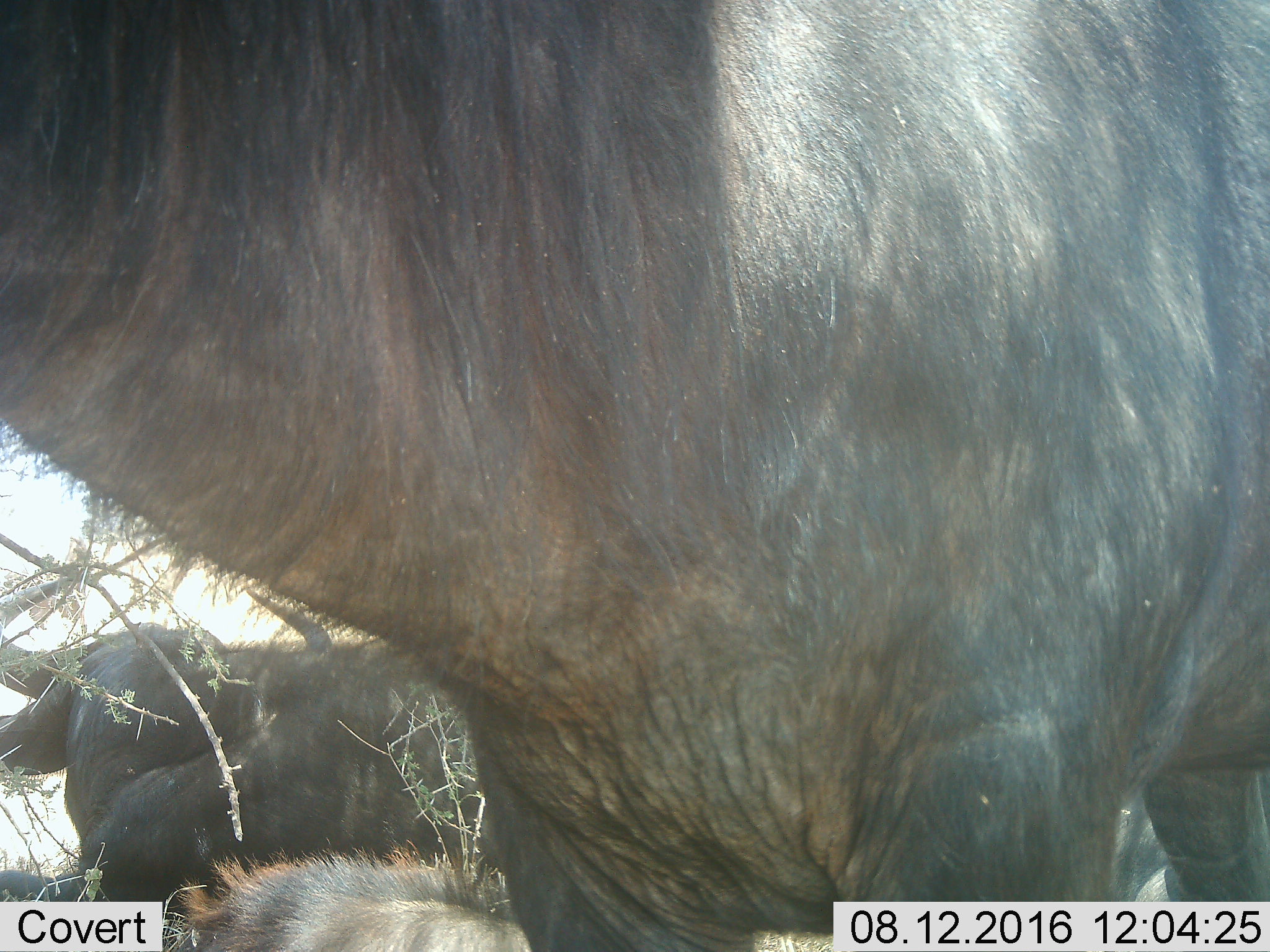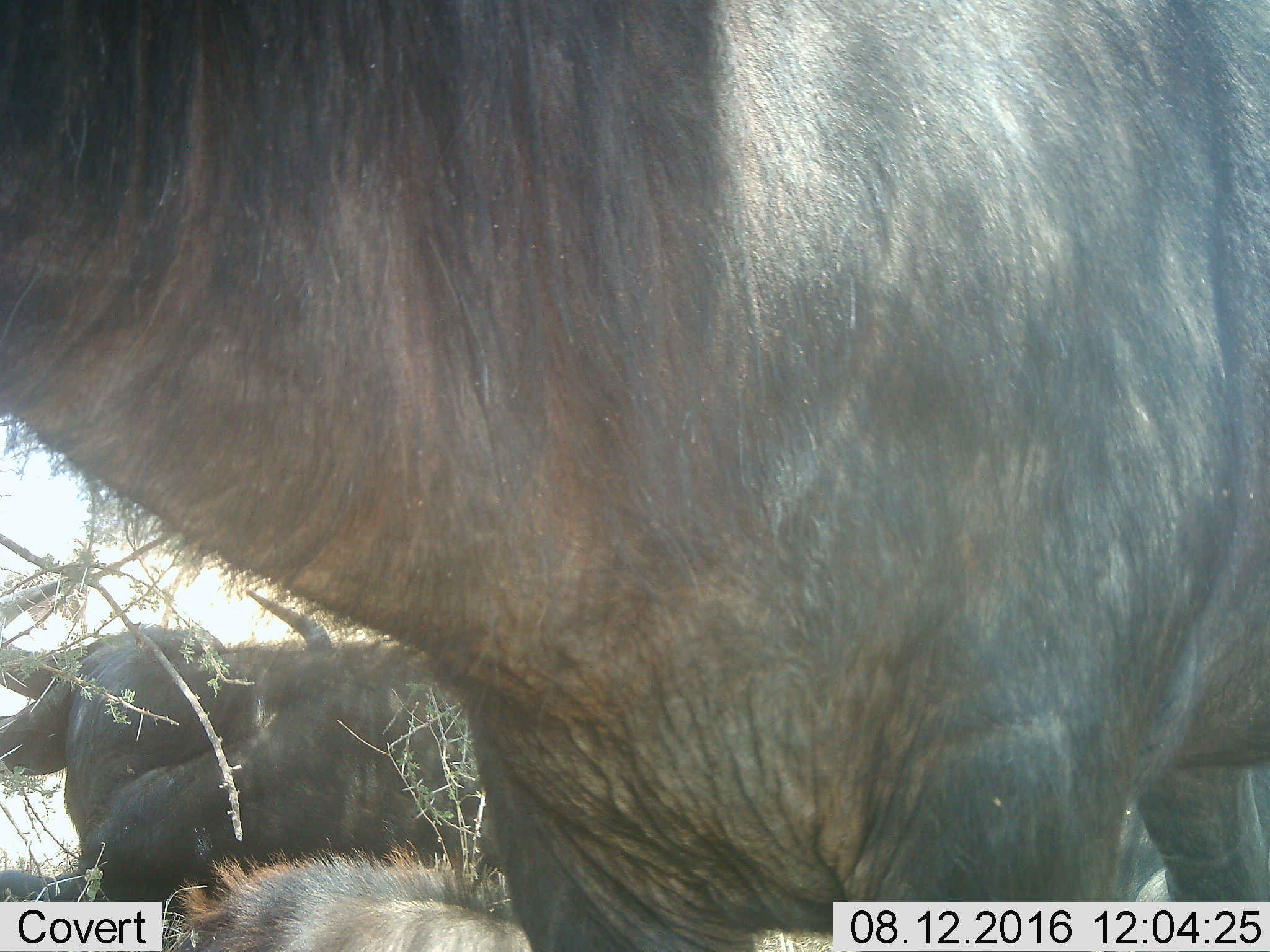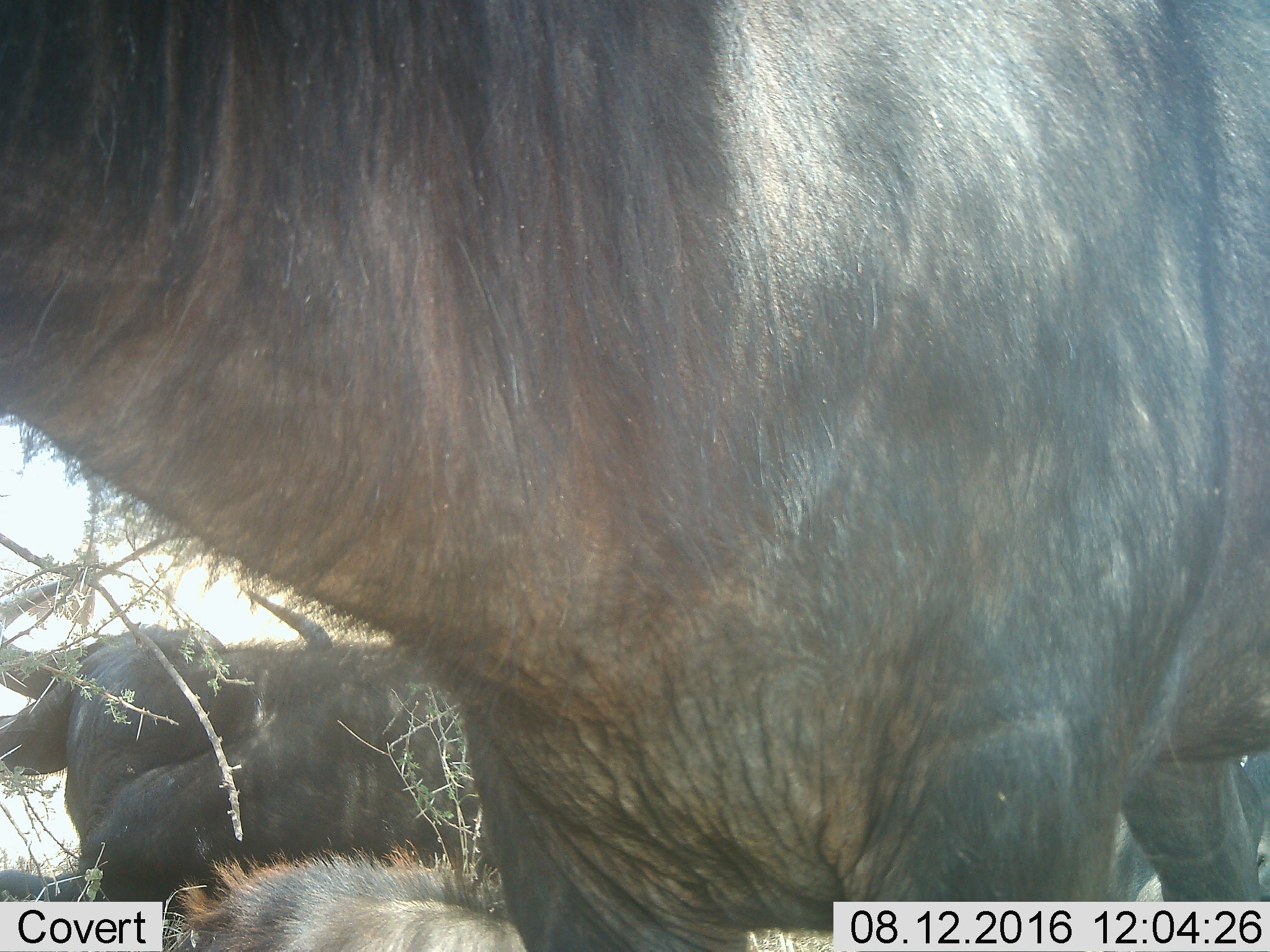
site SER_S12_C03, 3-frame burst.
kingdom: Animalia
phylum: Chordata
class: Mammalia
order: Artiodactyla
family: Bovidae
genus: Syncerus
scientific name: Syncerus caffer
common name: african buffalo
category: buffalo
Buffalo (african buffalo) (Syncerus caffer), count 4. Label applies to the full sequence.